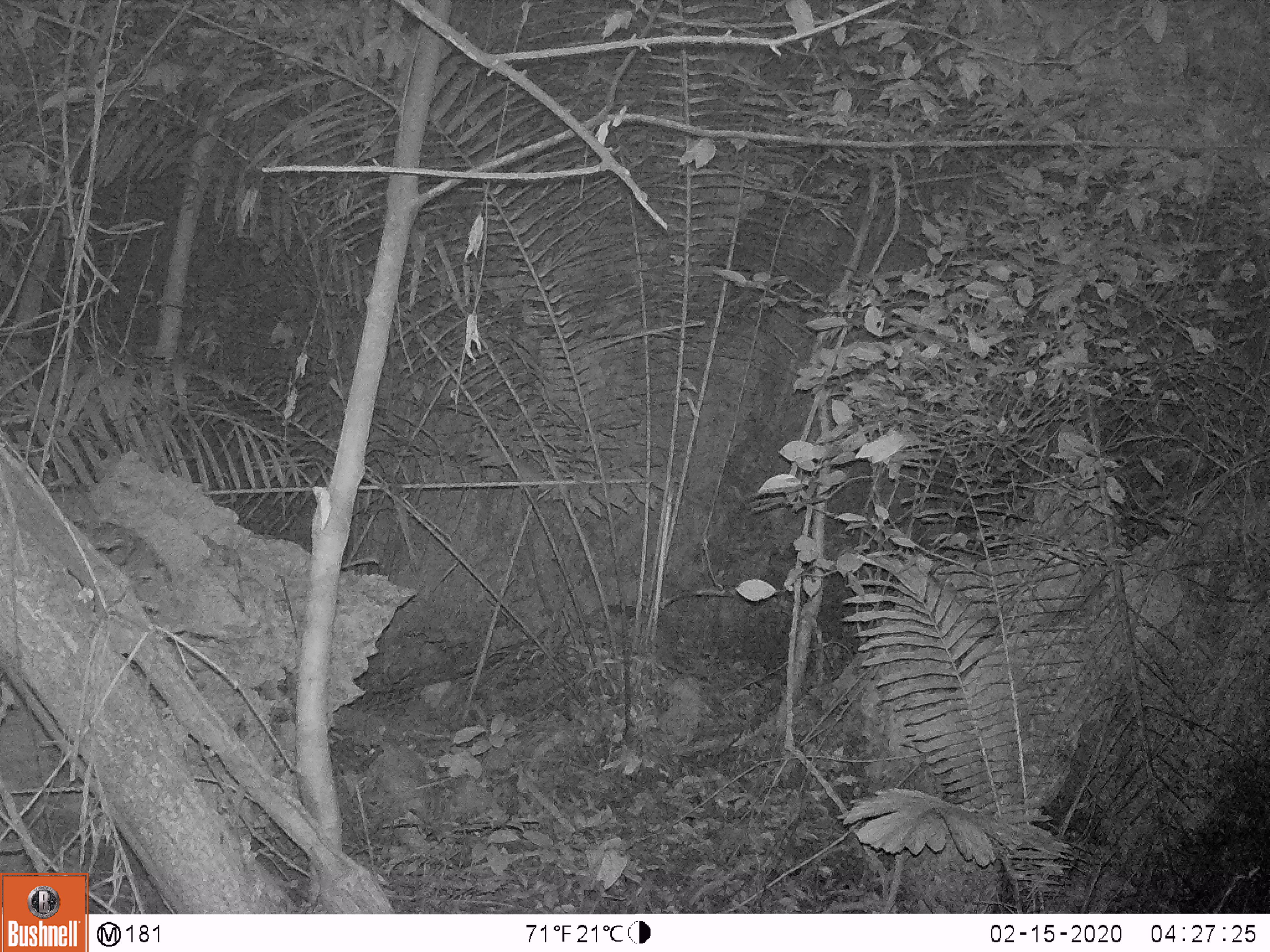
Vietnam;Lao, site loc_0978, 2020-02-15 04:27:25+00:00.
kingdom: Animalia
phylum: Chordata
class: Mammalia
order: Rodentia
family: Hystricidae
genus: Atherurus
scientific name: Atherurus macrourus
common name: asiatic brush-tailed porcupine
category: asiatic brush tailed porcupine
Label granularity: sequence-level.